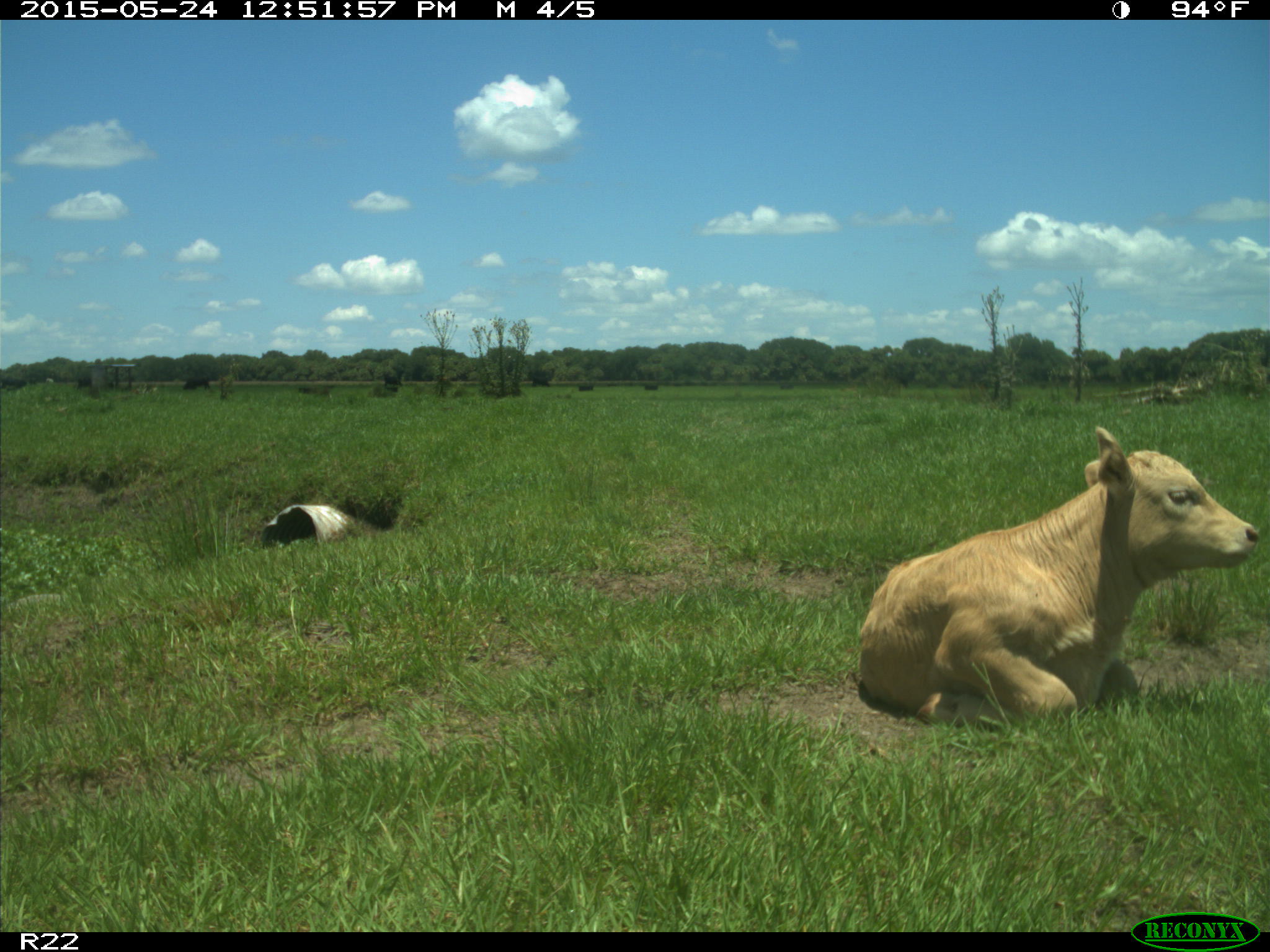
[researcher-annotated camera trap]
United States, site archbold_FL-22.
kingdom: Animalia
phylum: Chordata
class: Mammalia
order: Artiodactyla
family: Bovidae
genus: Bos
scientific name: Bos taurus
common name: domestic cow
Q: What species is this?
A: Bos taurus (domestic cow).